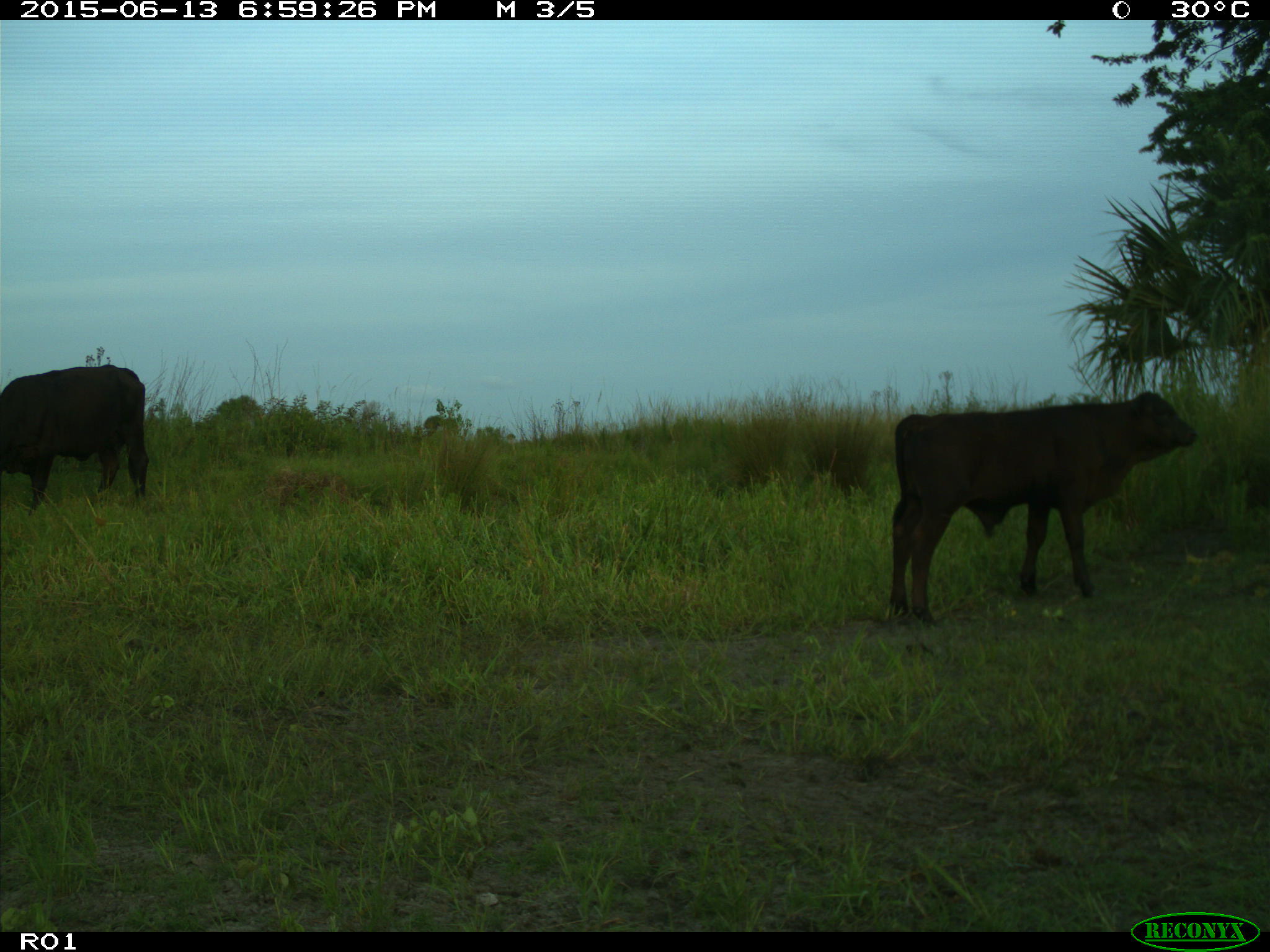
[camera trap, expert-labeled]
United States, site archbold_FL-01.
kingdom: Animalia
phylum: Chordata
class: Mammalia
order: Artiodactyla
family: Bovidae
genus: Bos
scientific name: Bos taurus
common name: domestic cow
Bos taurus (domestic cow).